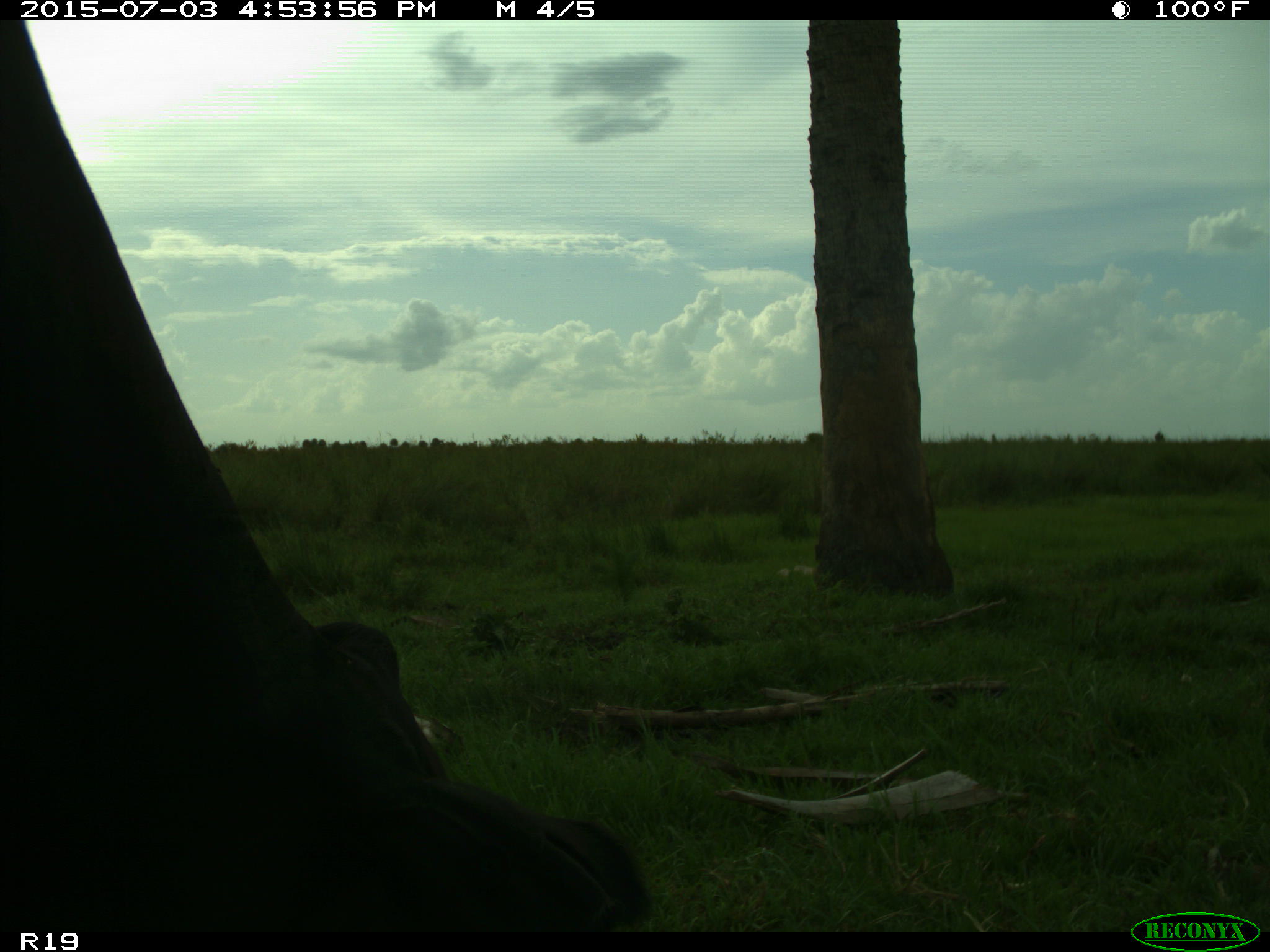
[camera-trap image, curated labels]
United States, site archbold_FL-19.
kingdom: Animalia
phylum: Chordata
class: Mammalia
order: Artiodactyla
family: Bovidae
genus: Bos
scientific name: Bos taurus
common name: domestic cow